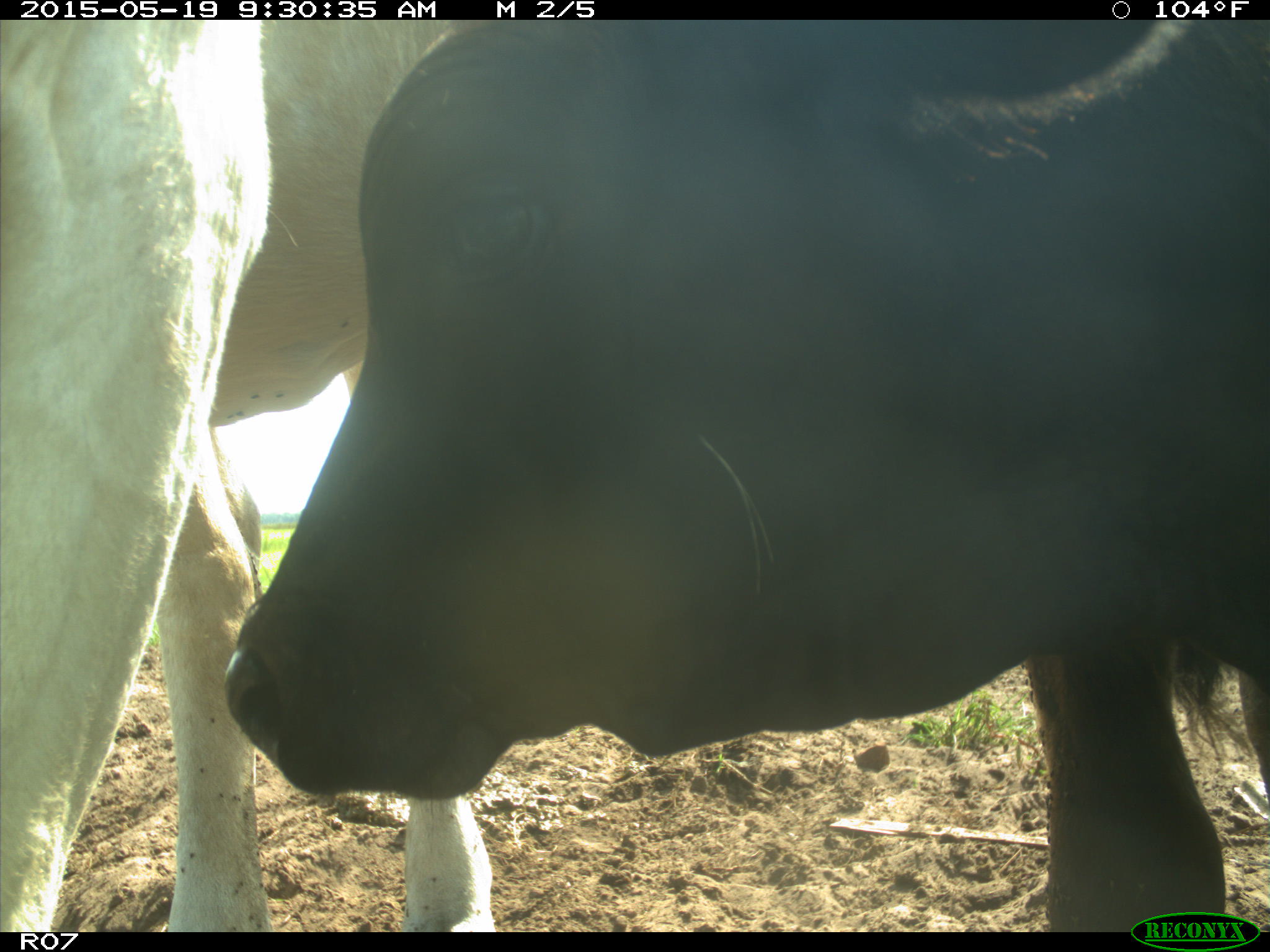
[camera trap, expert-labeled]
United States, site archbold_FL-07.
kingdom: Animalia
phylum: Chordata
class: Mammalia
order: Artiodactyla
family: Bovidae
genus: Bos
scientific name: Bos taurus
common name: domestic cow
Bos taurus (domestic cow).